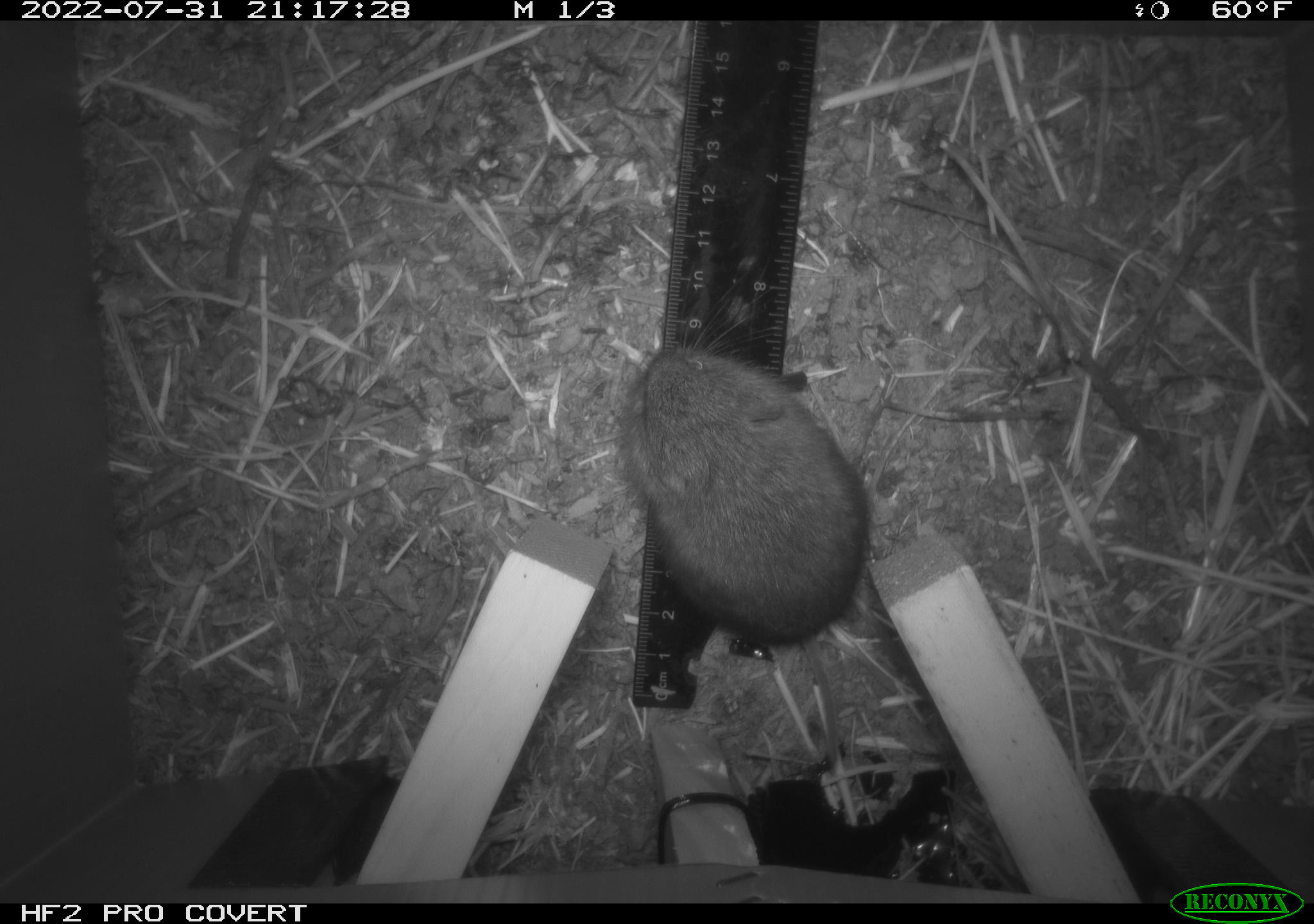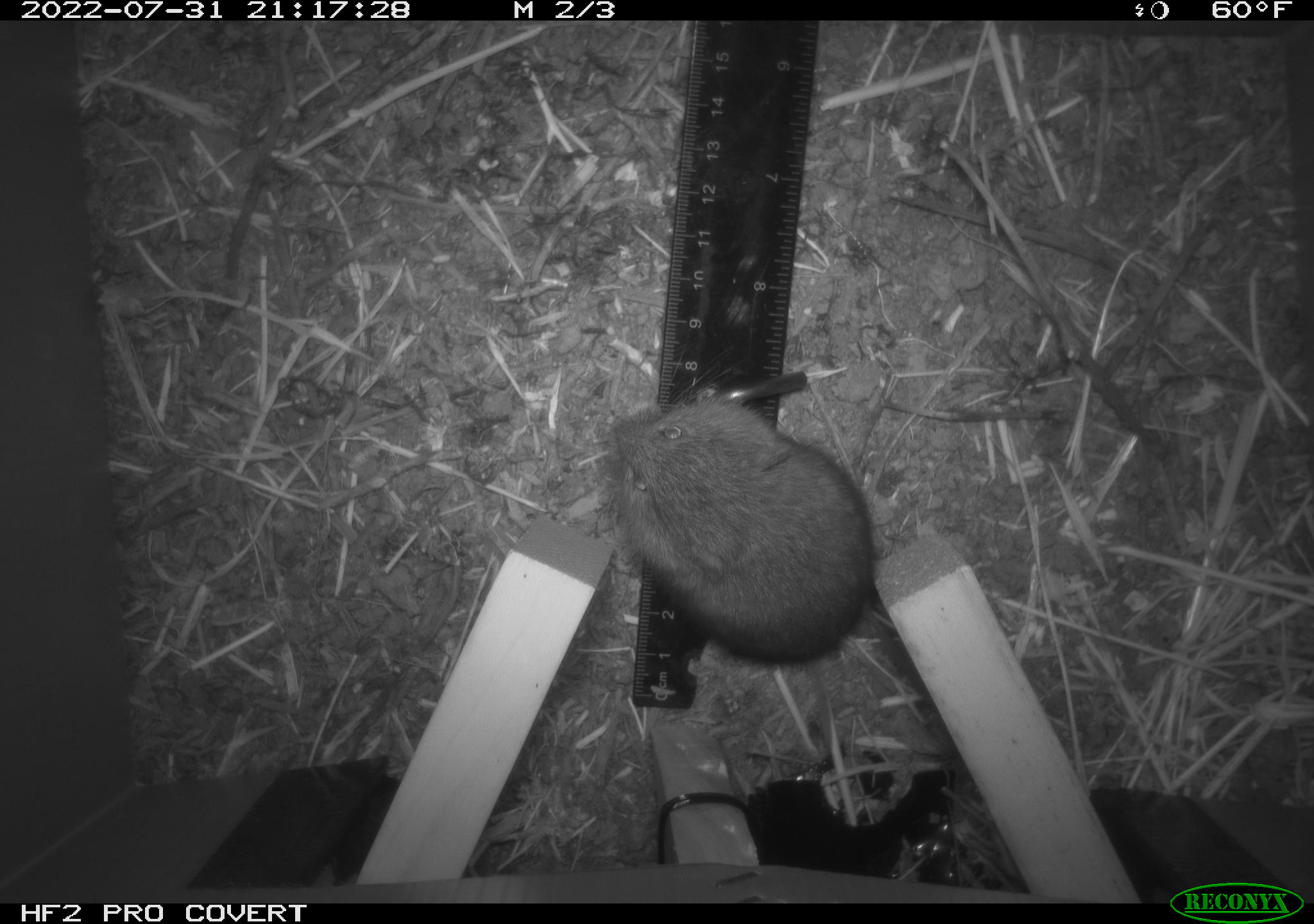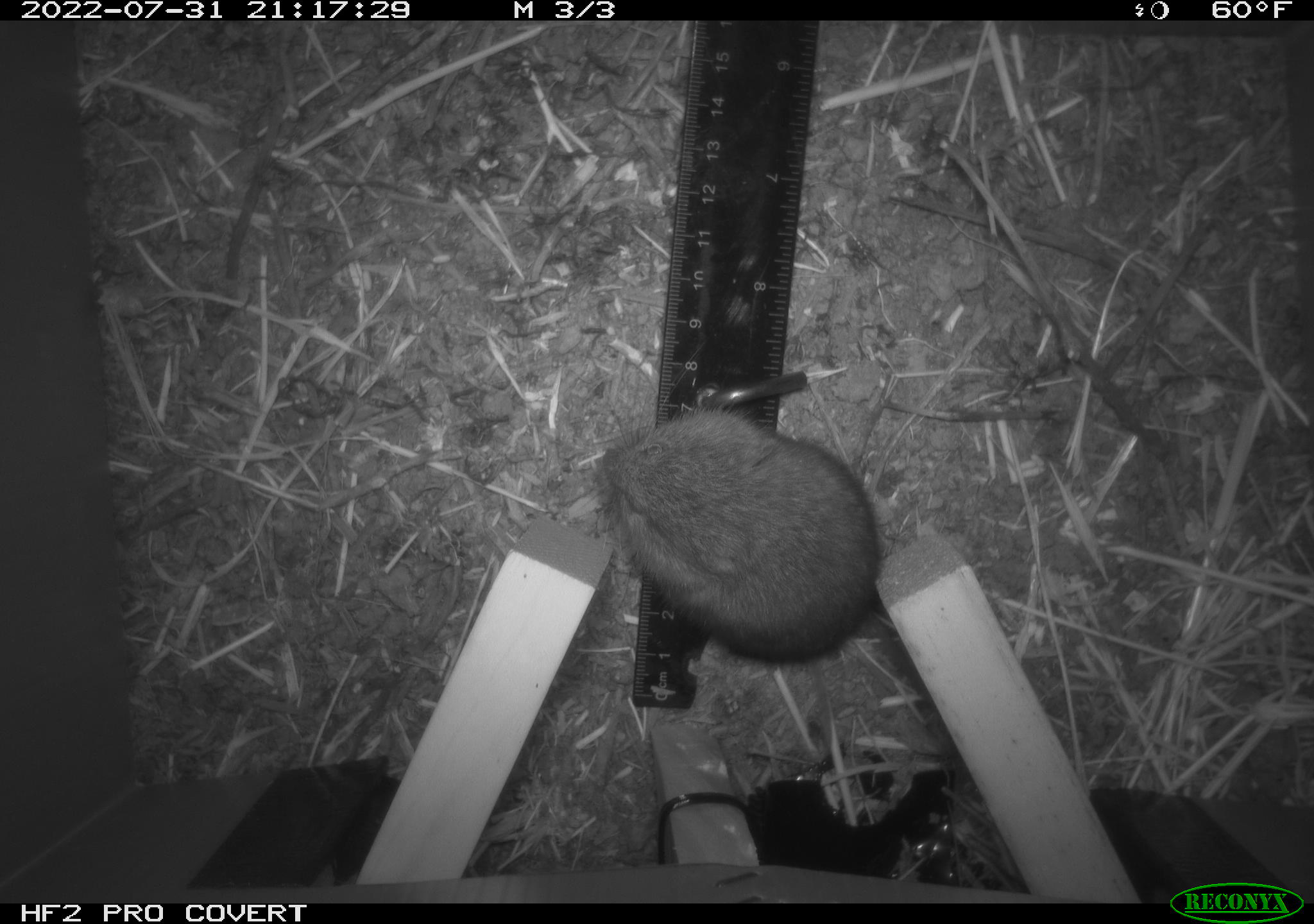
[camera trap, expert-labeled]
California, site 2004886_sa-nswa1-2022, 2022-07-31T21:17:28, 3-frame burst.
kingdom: Animalia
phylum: Chordata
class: Mammalia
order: Rodentia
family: Cricetidae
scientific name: Cricetidae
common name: hamsters, voles, lemmings, and allies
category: cricetidae family